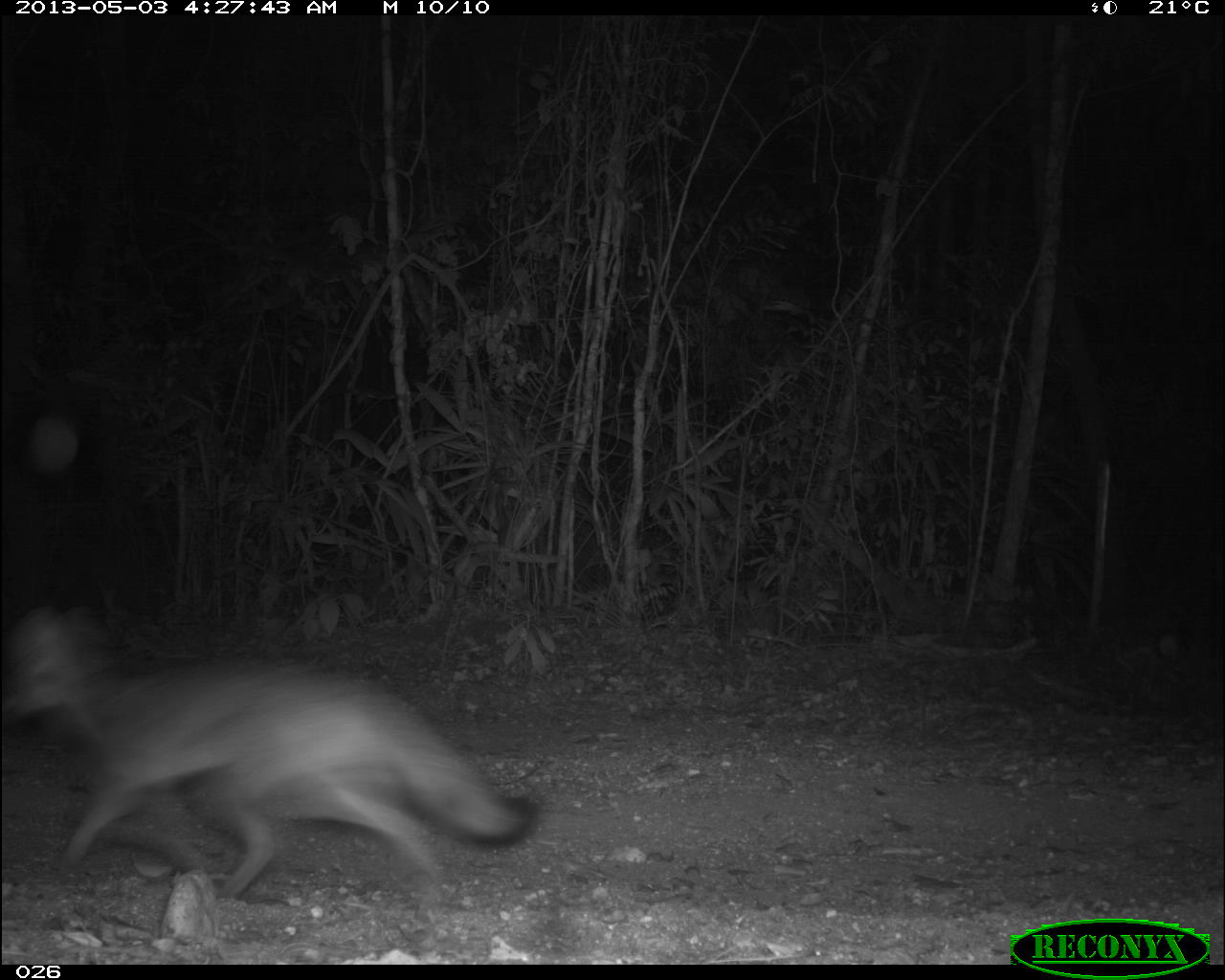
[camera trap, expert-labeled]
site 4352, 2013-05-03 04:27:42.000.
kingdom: Animalia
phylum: Chordata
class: Mammalia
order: Carnivora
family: Canidae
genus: Urocyon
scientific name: Urocyon cinereoargenteus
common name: gray fox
Urocyon cinereoargenteus (gray fox), count 1.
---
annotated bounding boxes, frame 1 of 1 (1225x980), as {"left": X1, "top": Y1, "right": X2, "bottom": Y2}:
urocyon cinereoargenteus: {"left": 0, "top": 601, "right": 542, "bottom": 900}